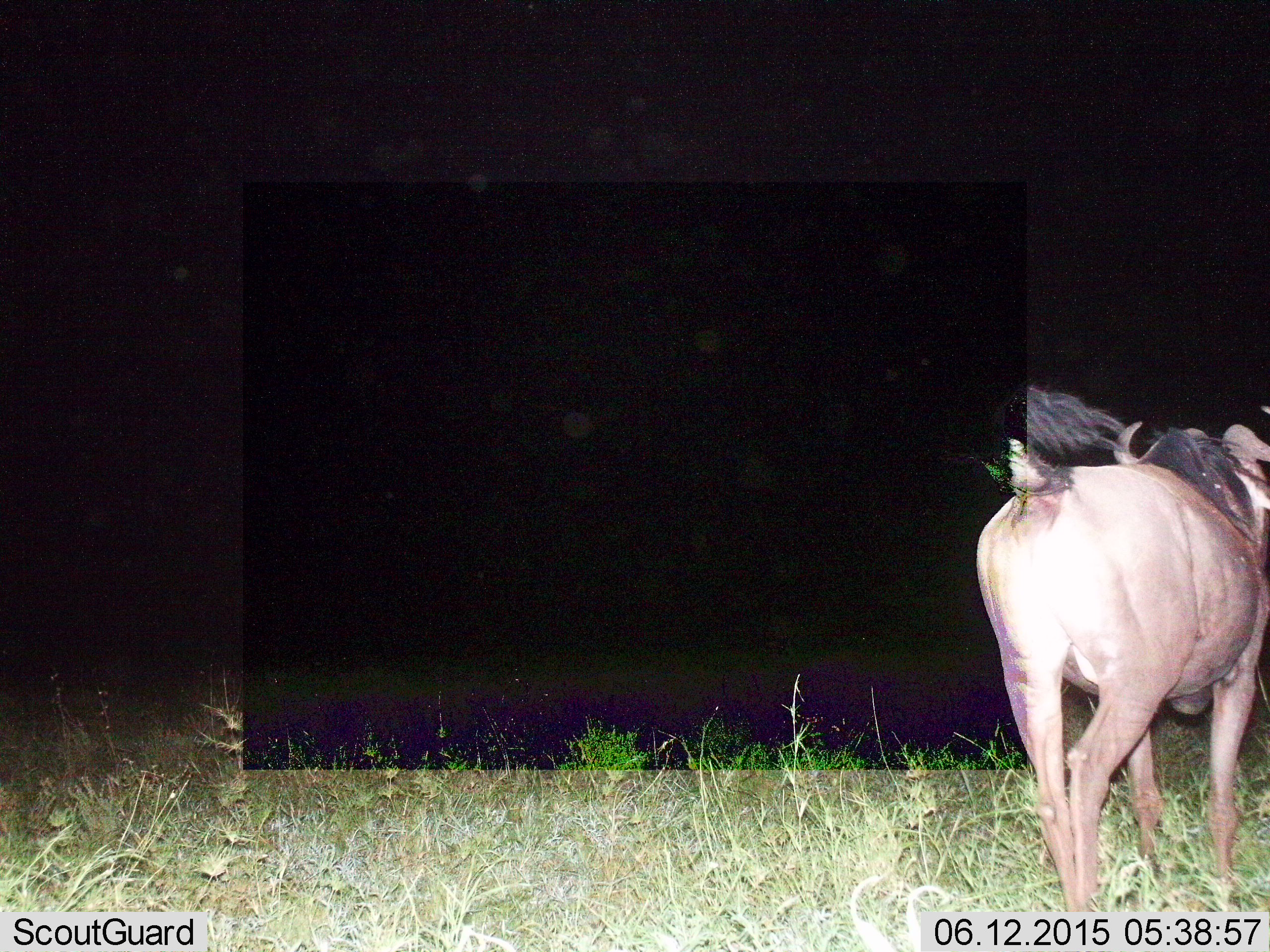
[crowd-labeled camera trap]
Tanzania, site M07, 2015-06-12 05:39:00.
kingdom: Animalia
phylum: Chordata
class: Mammalia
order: Artiodactyla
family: Bovidae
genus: Connochaetes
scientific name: Connochaetes taurinus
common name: blue wildebeest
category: wildebeest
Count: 1.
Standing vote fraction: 30%.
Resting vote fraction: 0%.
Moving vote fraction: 80%.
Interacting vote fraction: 0%.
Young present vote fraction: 0%.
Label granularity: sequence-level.